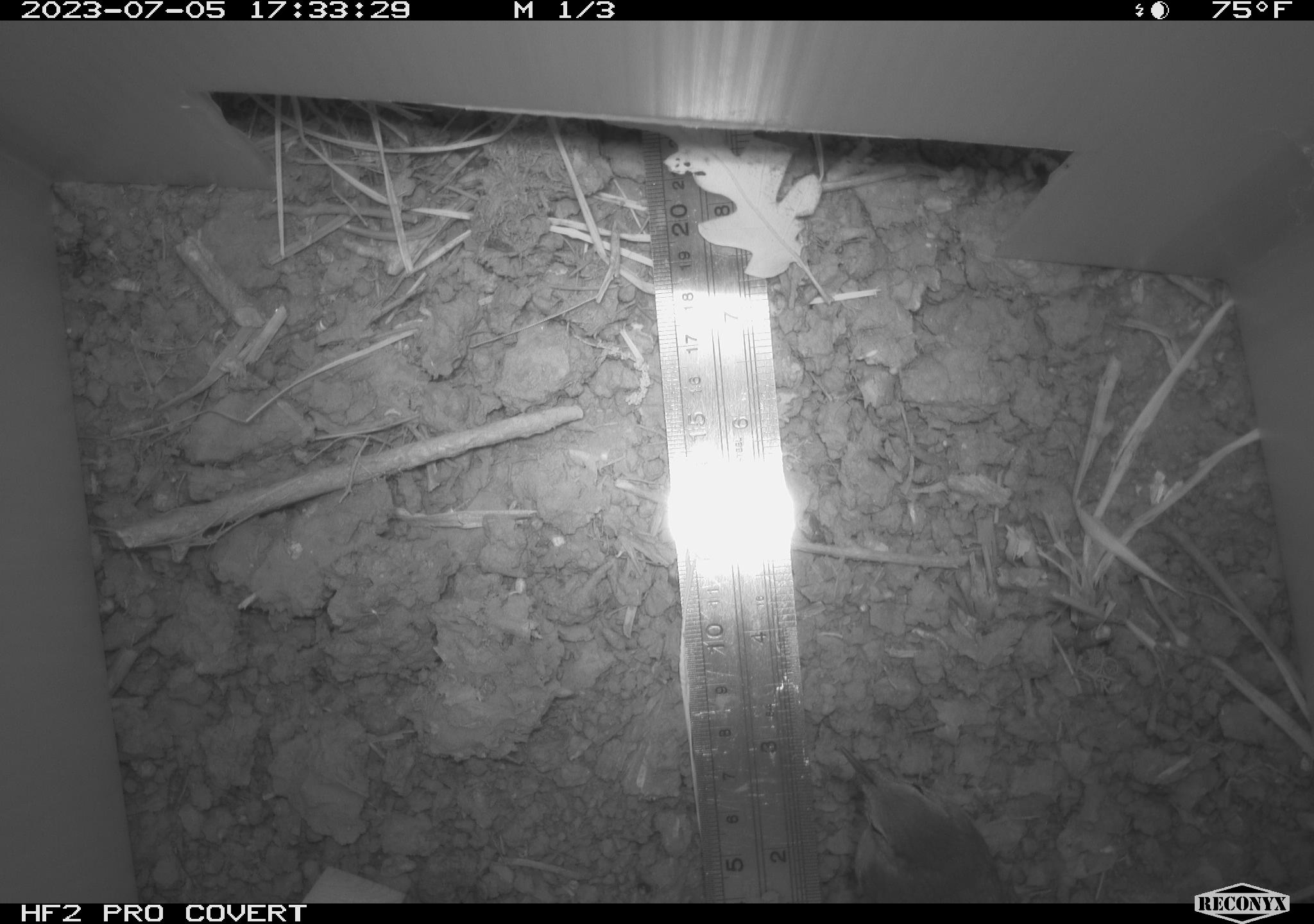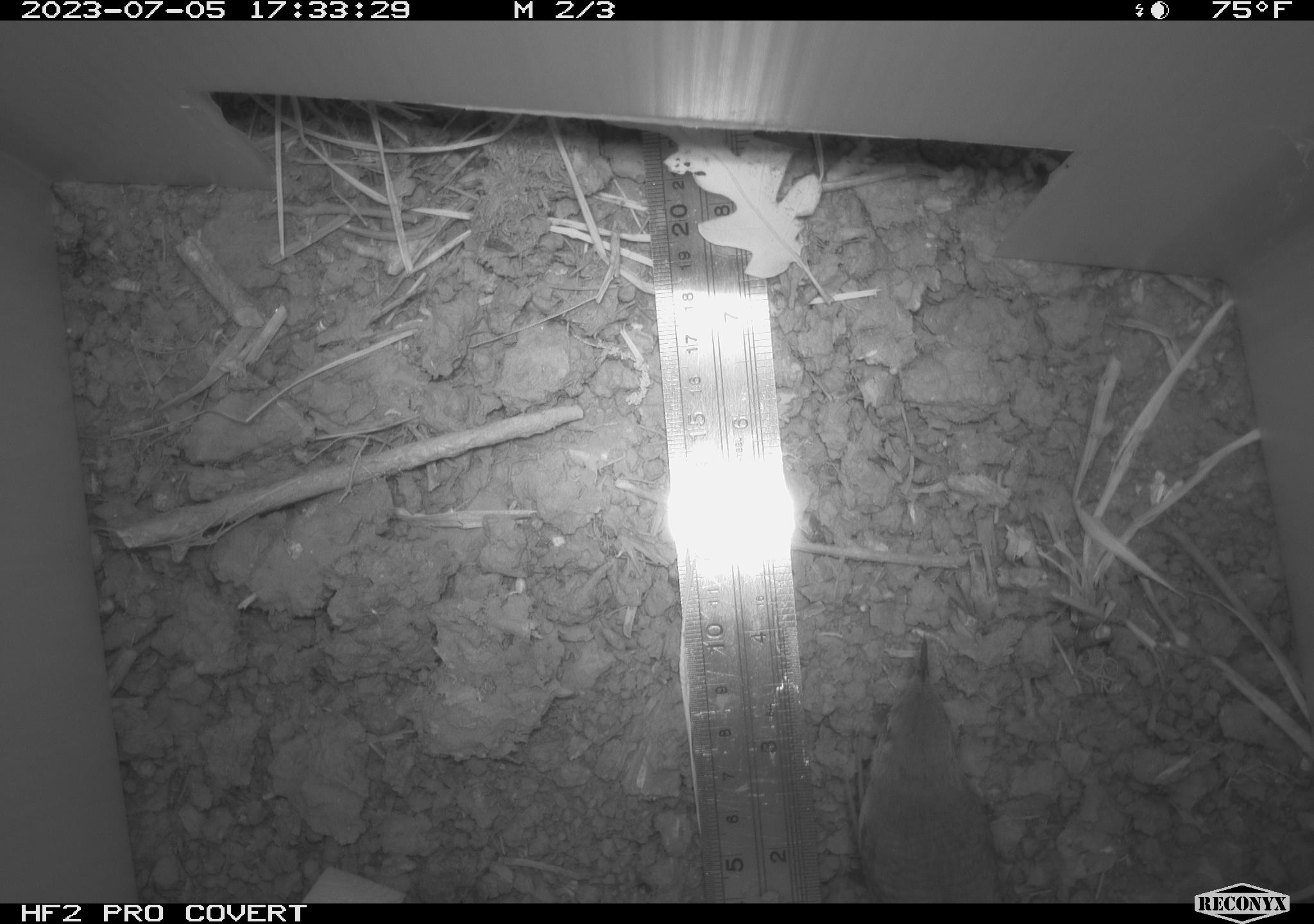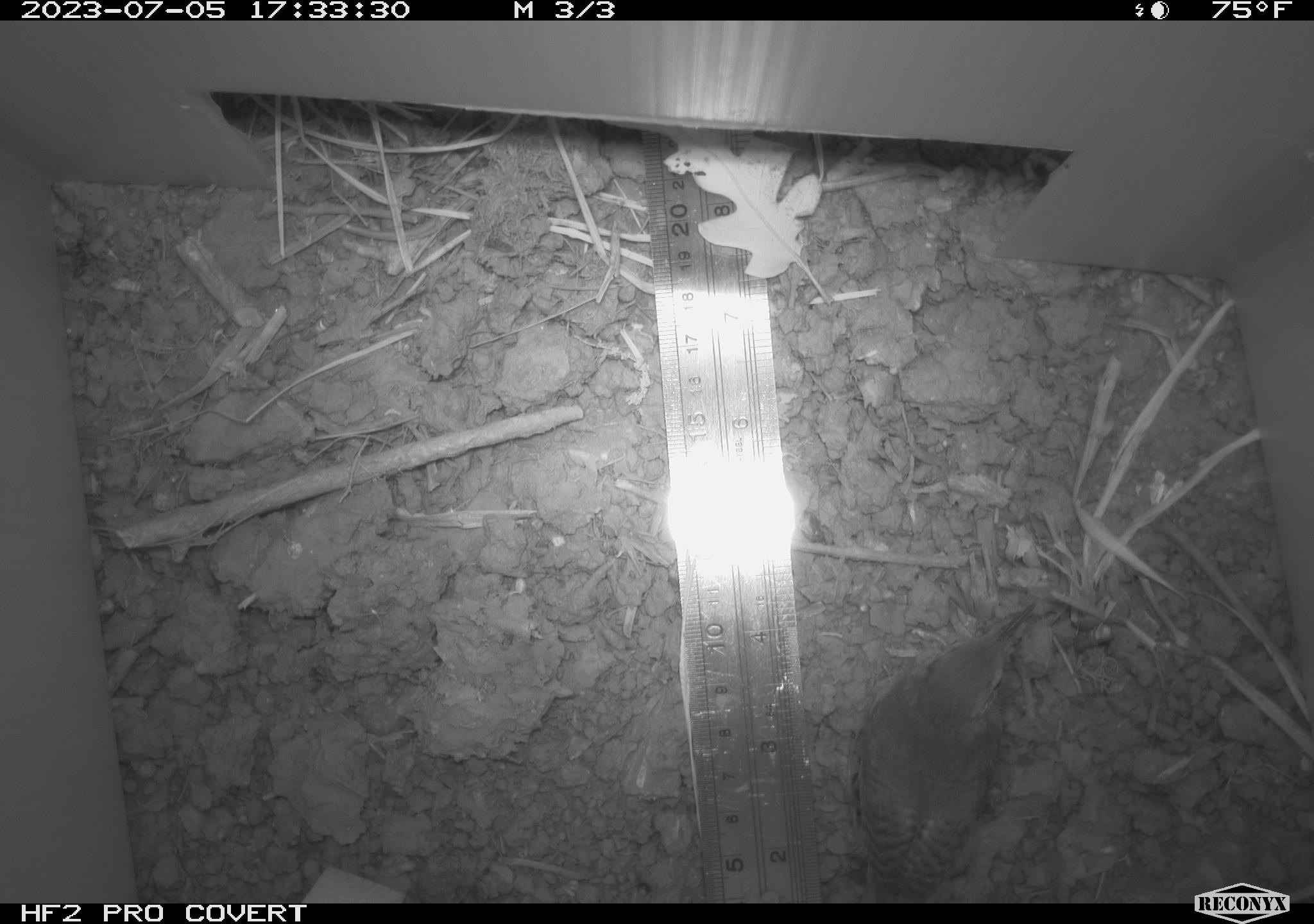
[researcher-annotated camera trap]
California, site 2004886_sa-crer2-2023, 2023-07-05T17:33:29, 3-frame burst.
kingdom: Animalia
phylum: Chordata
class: Aves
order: Passeriformes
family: Troglodytidae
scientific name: Troglodytidae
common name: wren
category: troglodytidae family